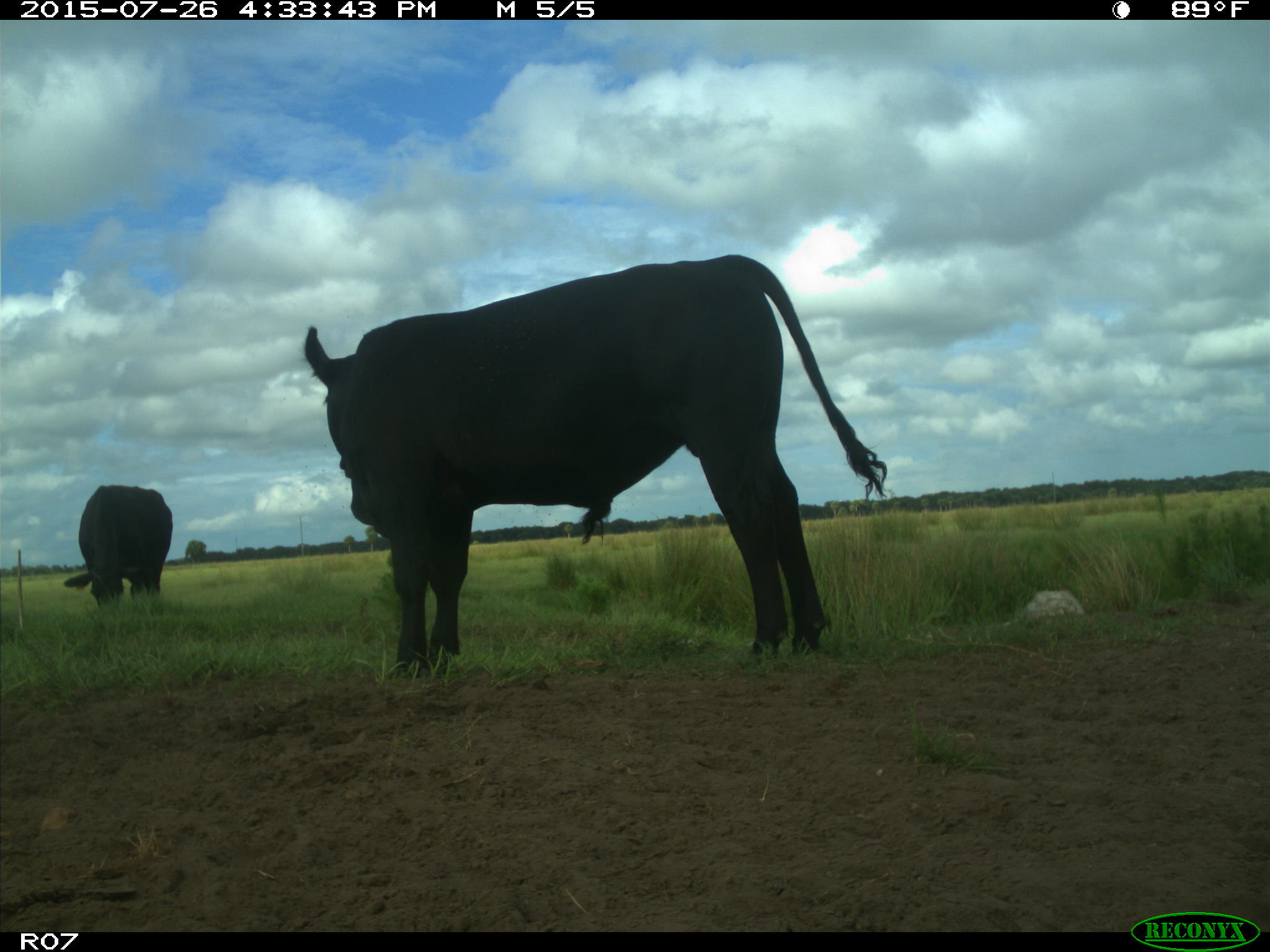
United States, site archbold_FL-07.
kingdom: Animalia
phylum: Chordata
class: Mammalia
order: Artiodactyla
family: Bovidae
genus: Bos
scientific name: Bos taurus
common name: domestic cow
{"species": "Bos taurus (domestic cow)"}